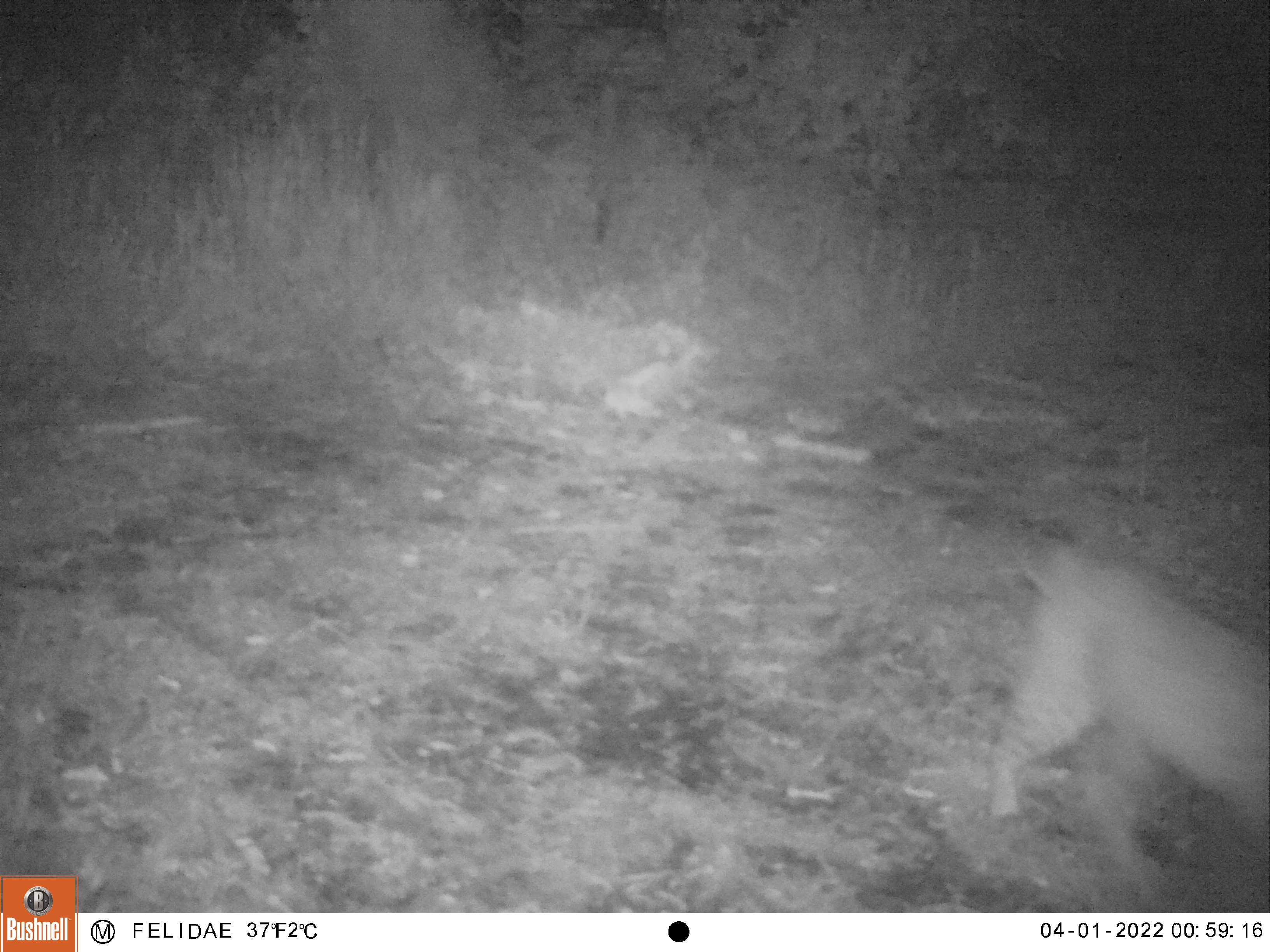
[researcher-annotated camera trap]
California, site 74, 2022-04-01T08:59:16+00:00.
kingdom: Animalia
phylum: Chordata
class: Mammalia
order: Carnivora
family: Felidae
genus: Lynx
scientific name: Lynx rufus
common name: bobcat